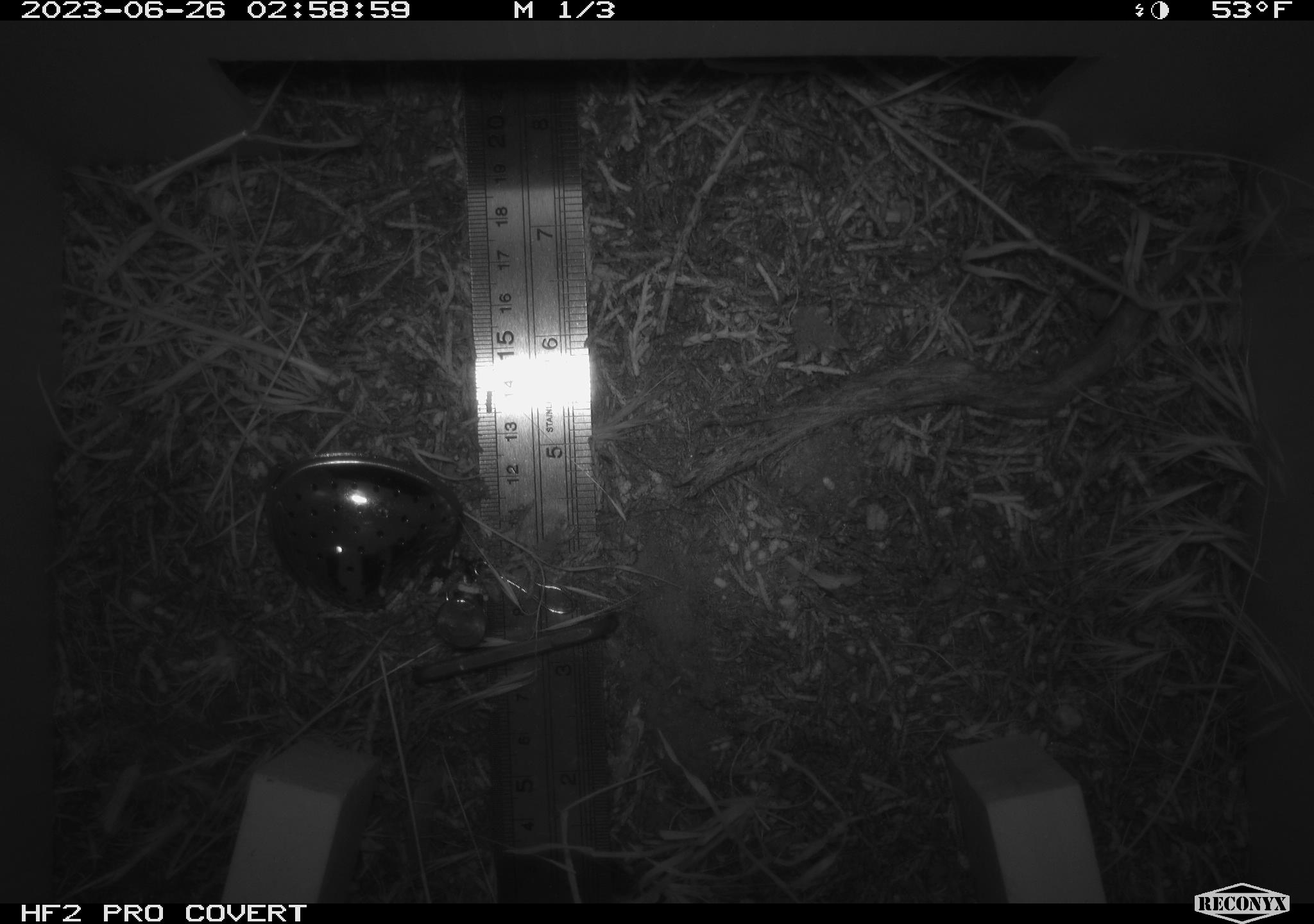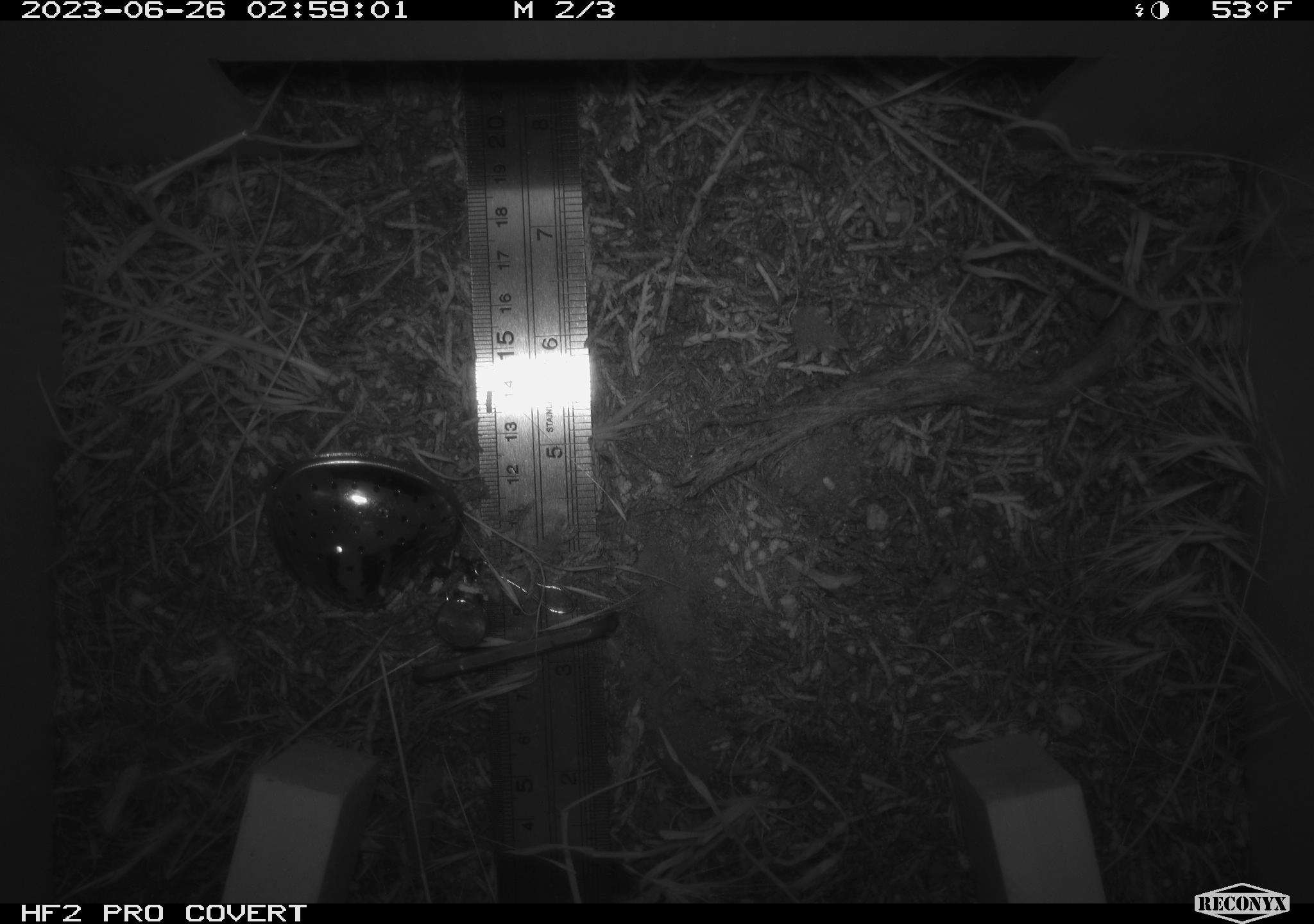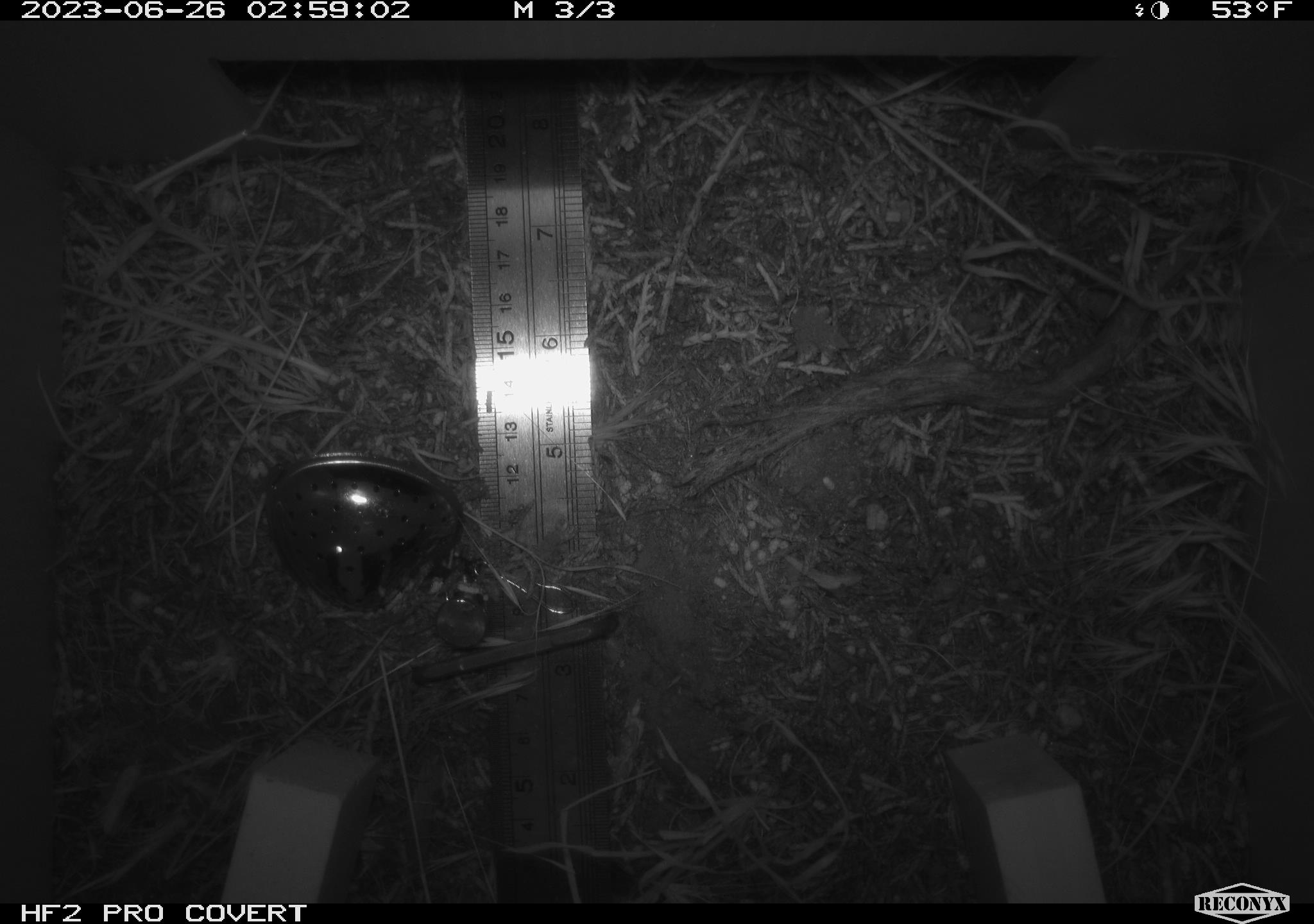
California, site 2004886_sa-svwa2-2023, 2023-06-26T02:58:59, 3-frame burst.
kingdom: Animalia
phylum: Chordata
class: Mammalia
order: Rodentia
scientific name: Rodentia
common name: mouse species